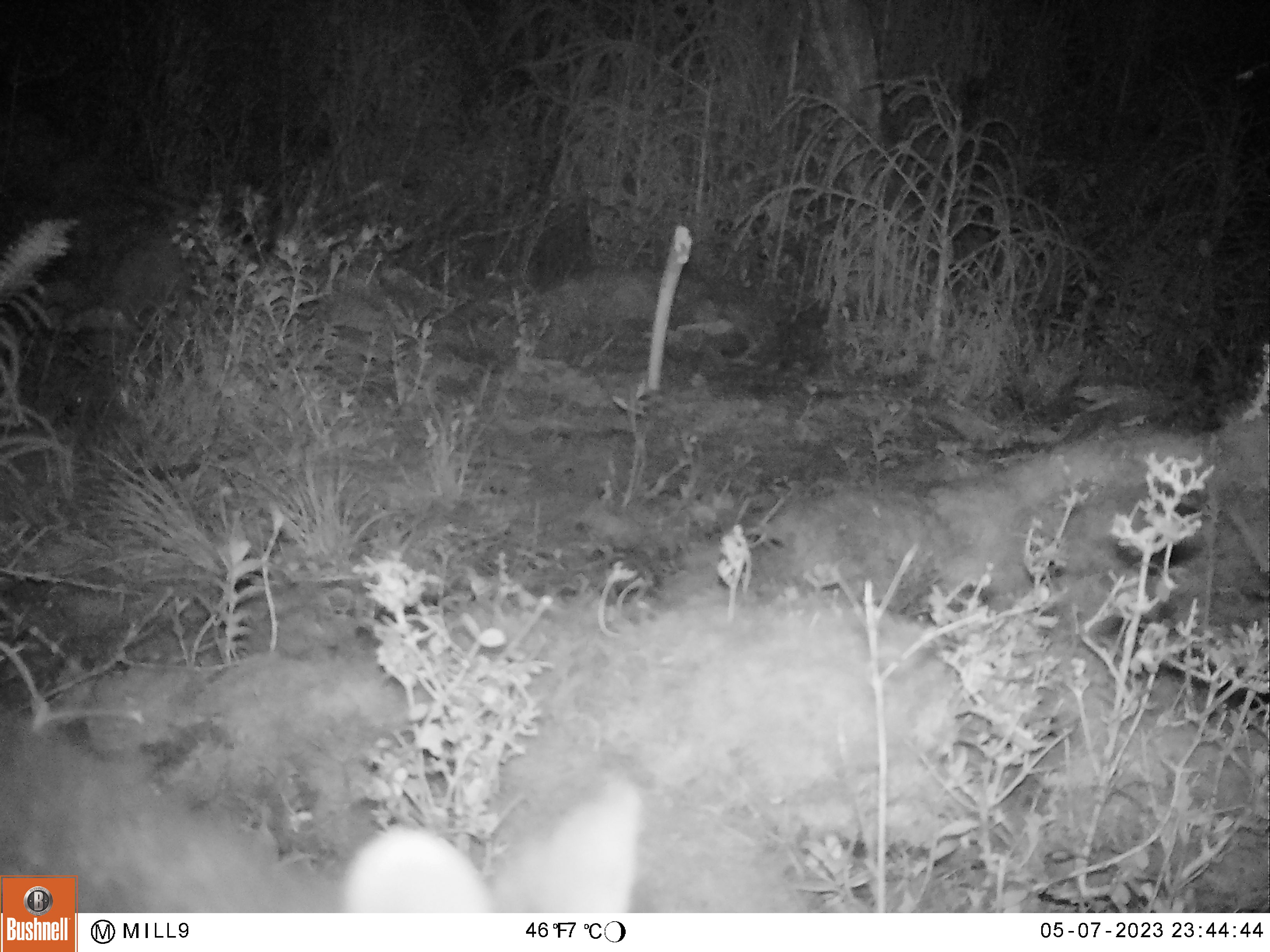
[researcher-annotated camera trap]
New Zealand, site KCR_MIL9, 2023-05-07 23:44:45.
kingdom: Animalia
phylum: Chordata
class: Mammalia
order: Diprotodontia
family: Phalangeridae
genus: Trichosurus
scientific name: Trichosurus vulpecula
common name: common brushtail possum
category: possum